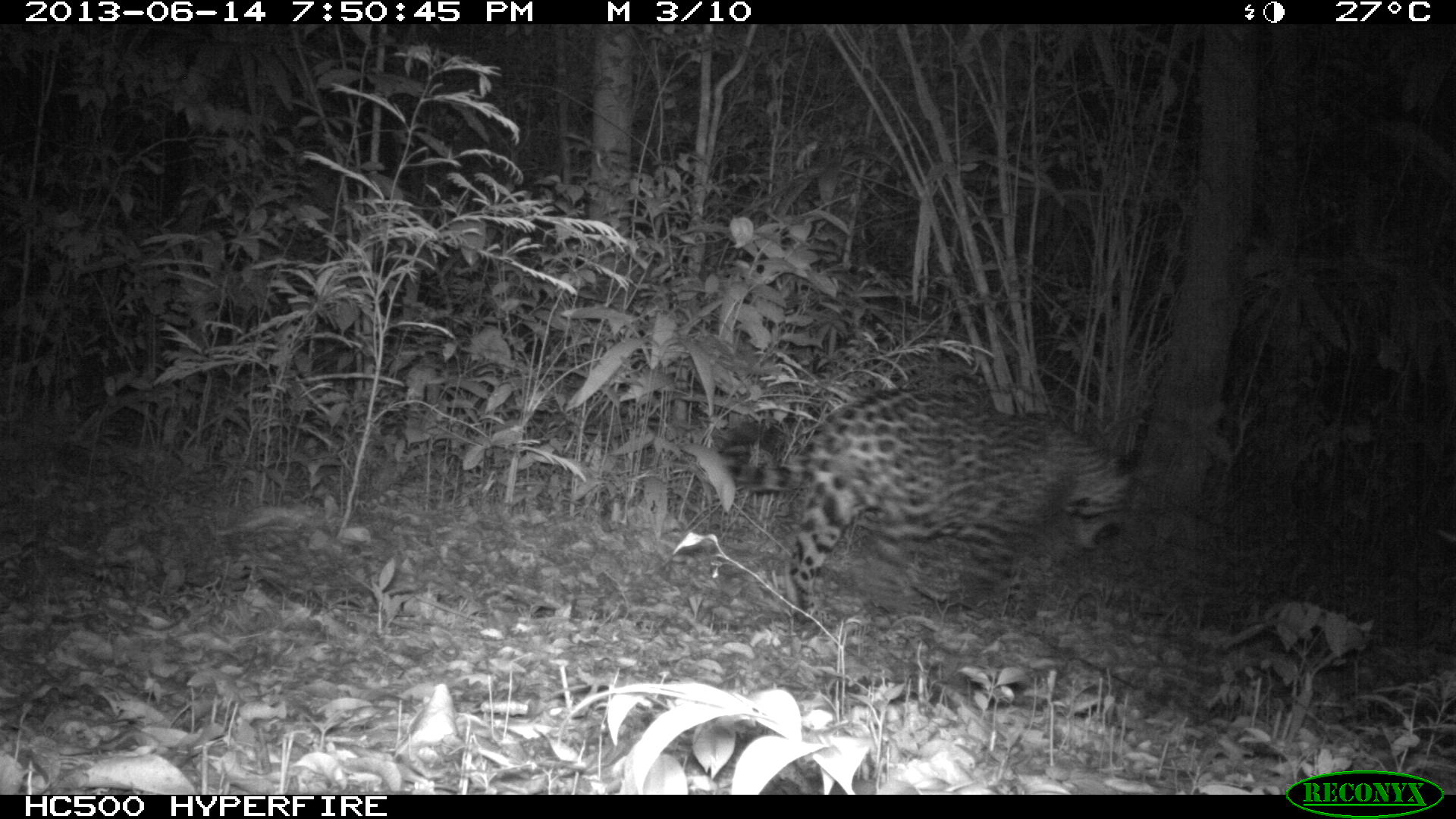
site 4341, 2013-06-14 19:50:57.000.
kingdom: Animalia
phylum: Chordata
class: Mammalia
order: Carnivora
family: Felidae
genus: Panthera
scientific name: Panthera onca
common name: jaguar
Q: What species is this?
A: Panthera onca (jaguar).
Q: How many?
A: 1.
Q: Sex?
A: Male.